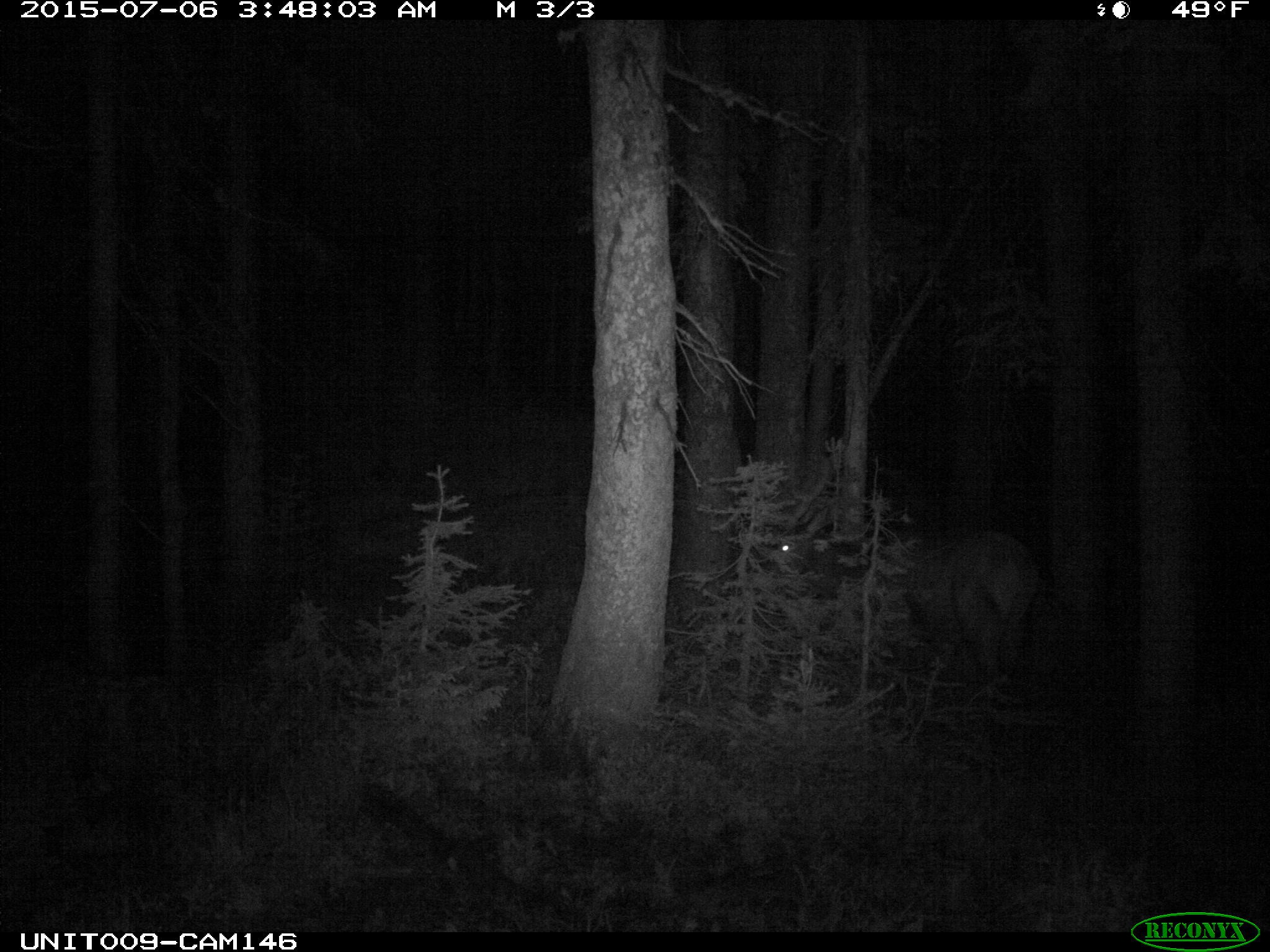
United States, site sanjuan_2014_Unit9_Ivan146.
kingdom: Animalia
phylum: Chordata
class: Mammalia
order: Artiodactyla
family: Cervidae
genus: Cervus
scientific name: Cervus elaphus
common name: red deer